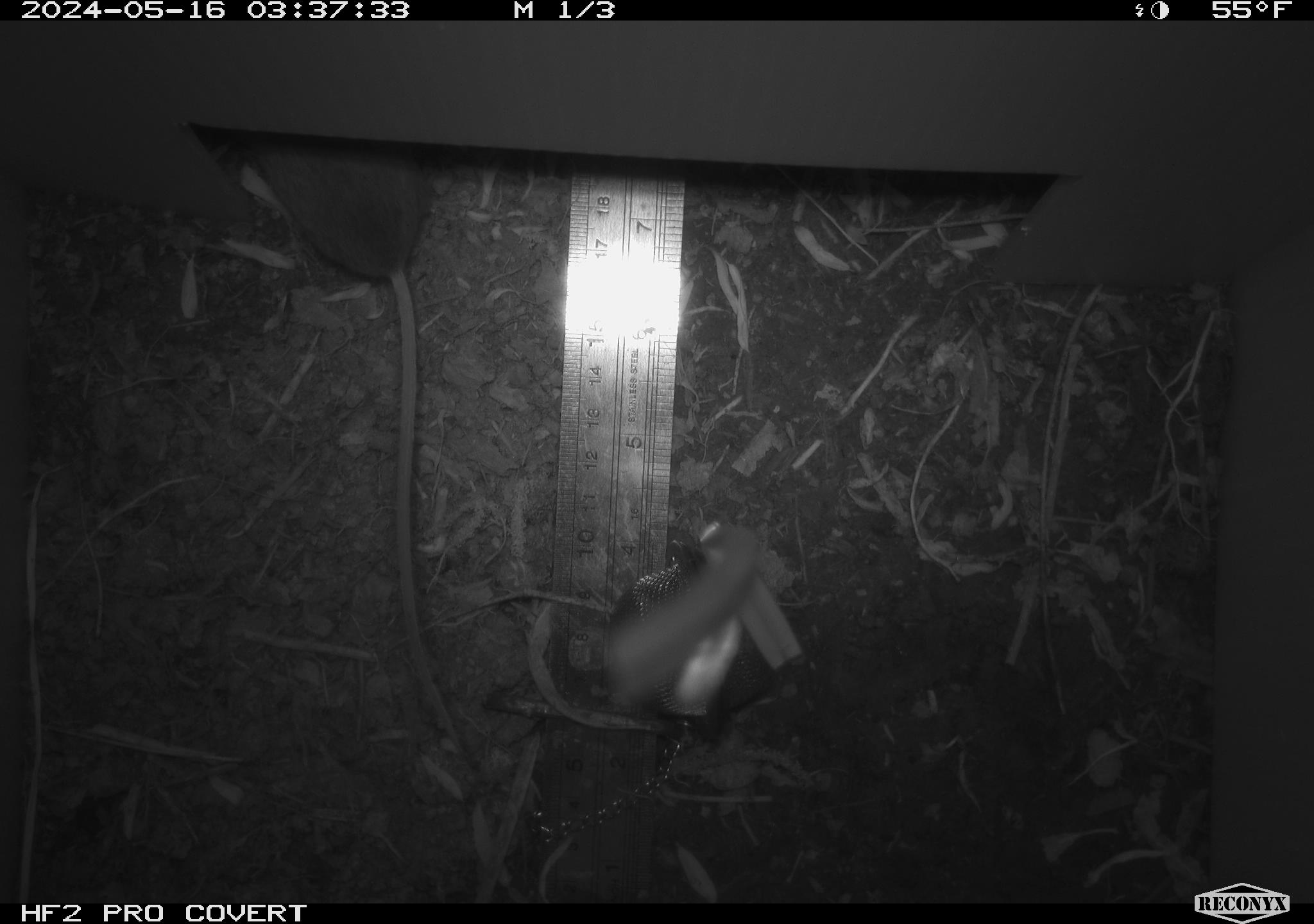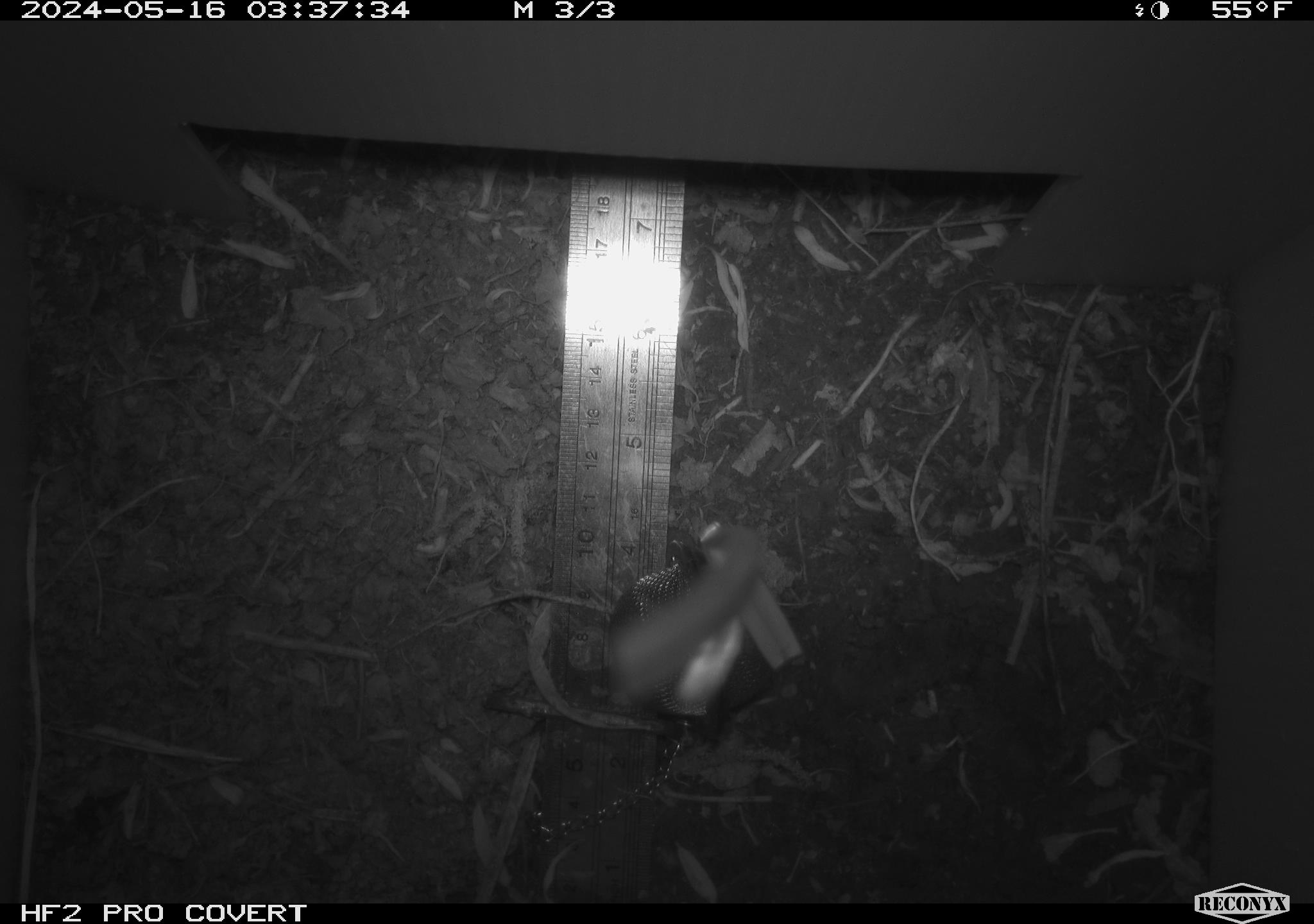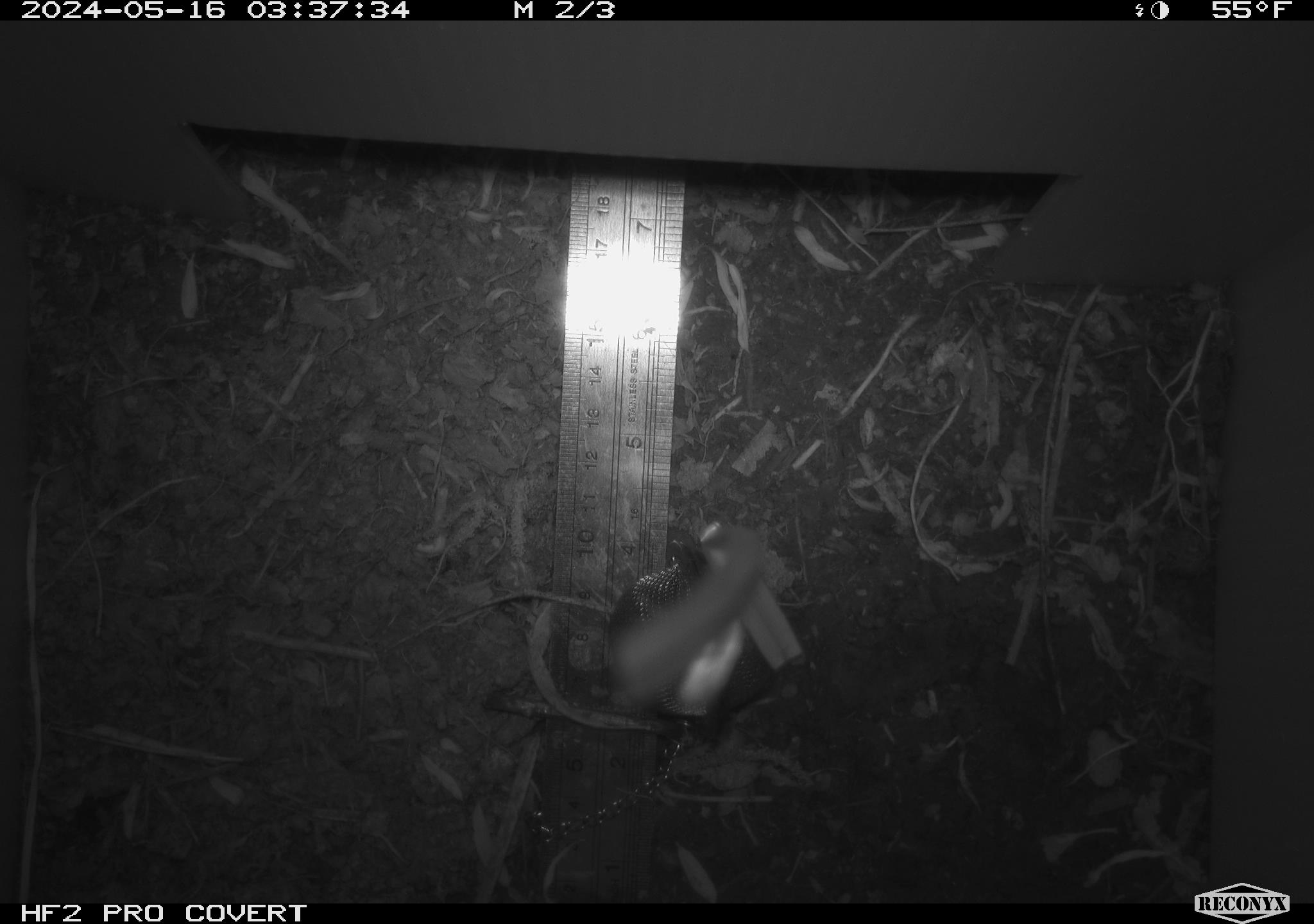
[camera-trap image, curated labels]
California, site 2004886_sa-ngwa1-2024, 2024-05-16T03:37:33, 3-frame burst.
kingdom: Animalia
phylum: Chordata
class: Mammalia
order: Rodentia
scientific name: Rodentia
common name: mouse species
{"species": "mouse species (Rodentia)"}